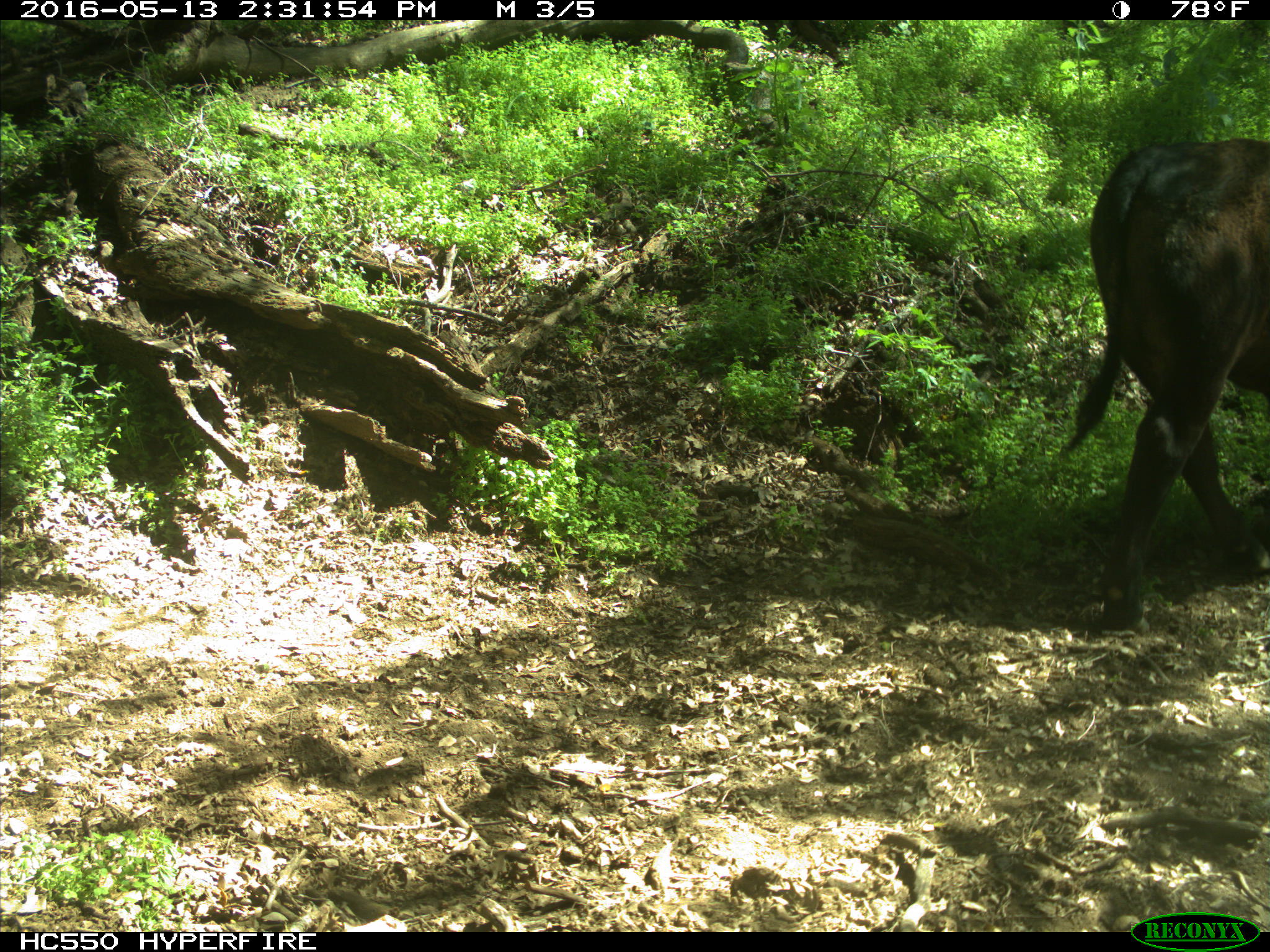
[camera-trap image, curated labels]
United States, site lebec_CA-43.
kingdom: Animalia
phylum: Chordata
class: Mammalia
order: Artiodactyla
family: Bovidae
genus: Bos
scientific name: Bos taurus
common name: domestic cow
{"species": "Bos taurus (domestic cow)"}